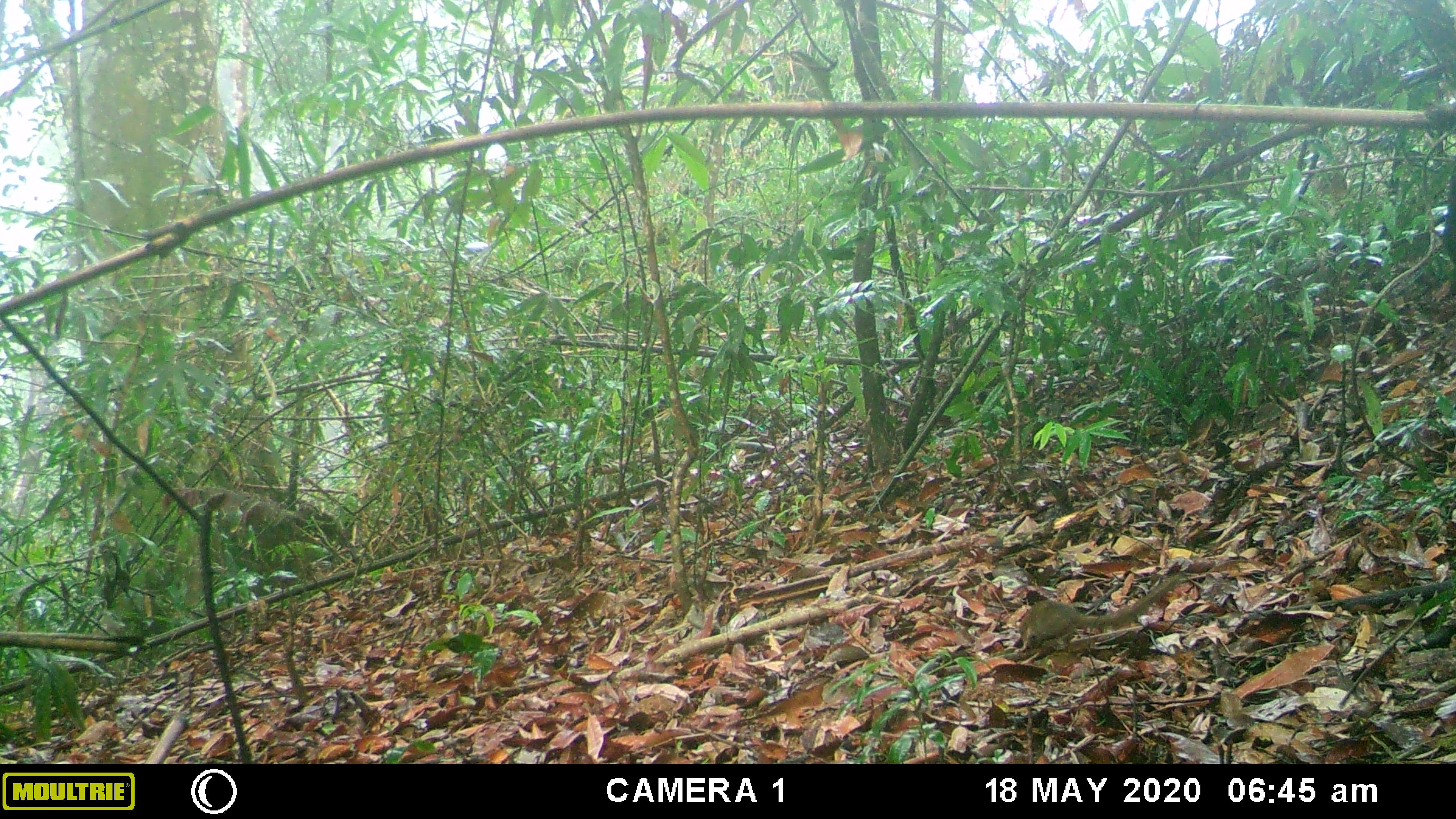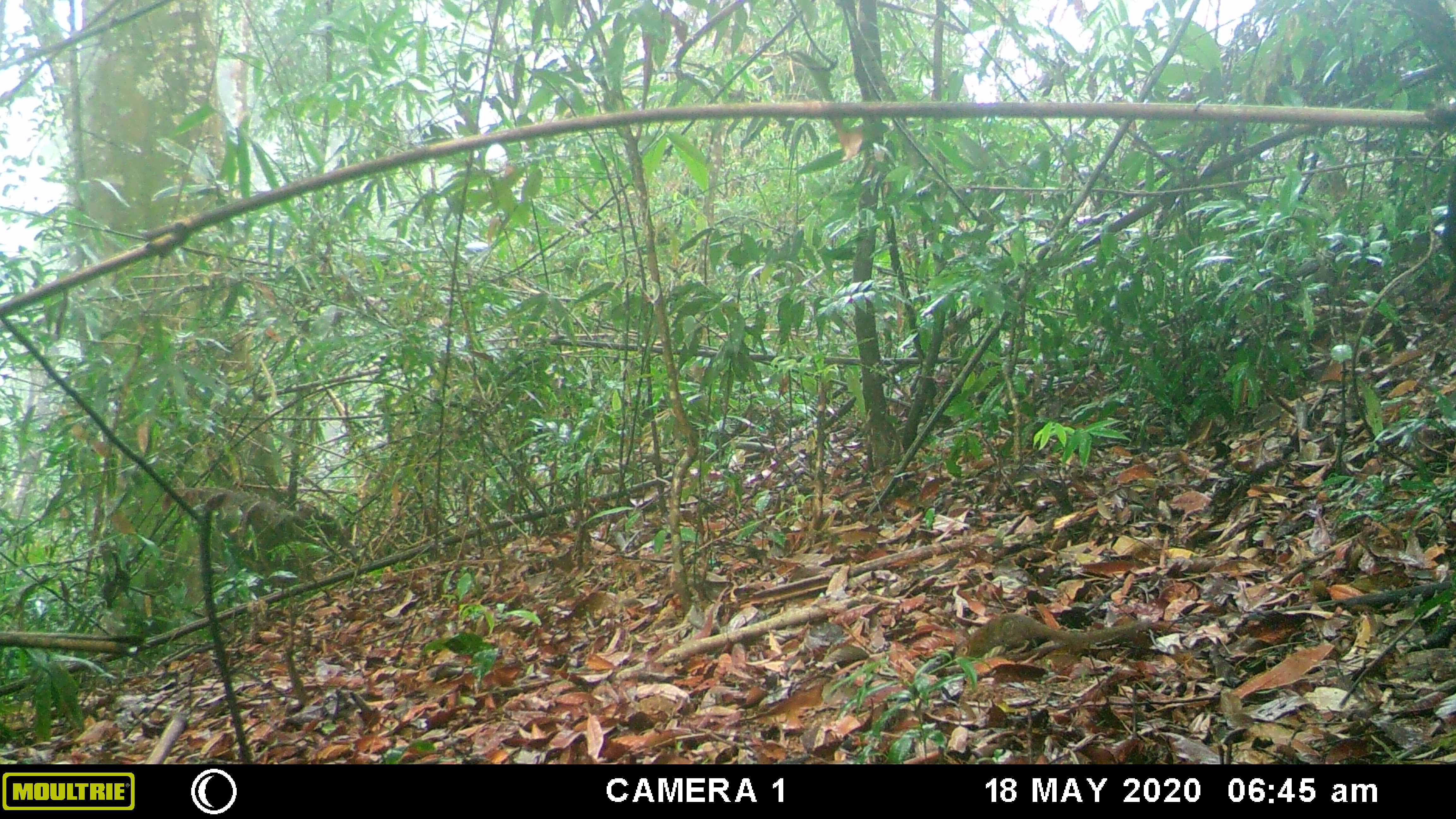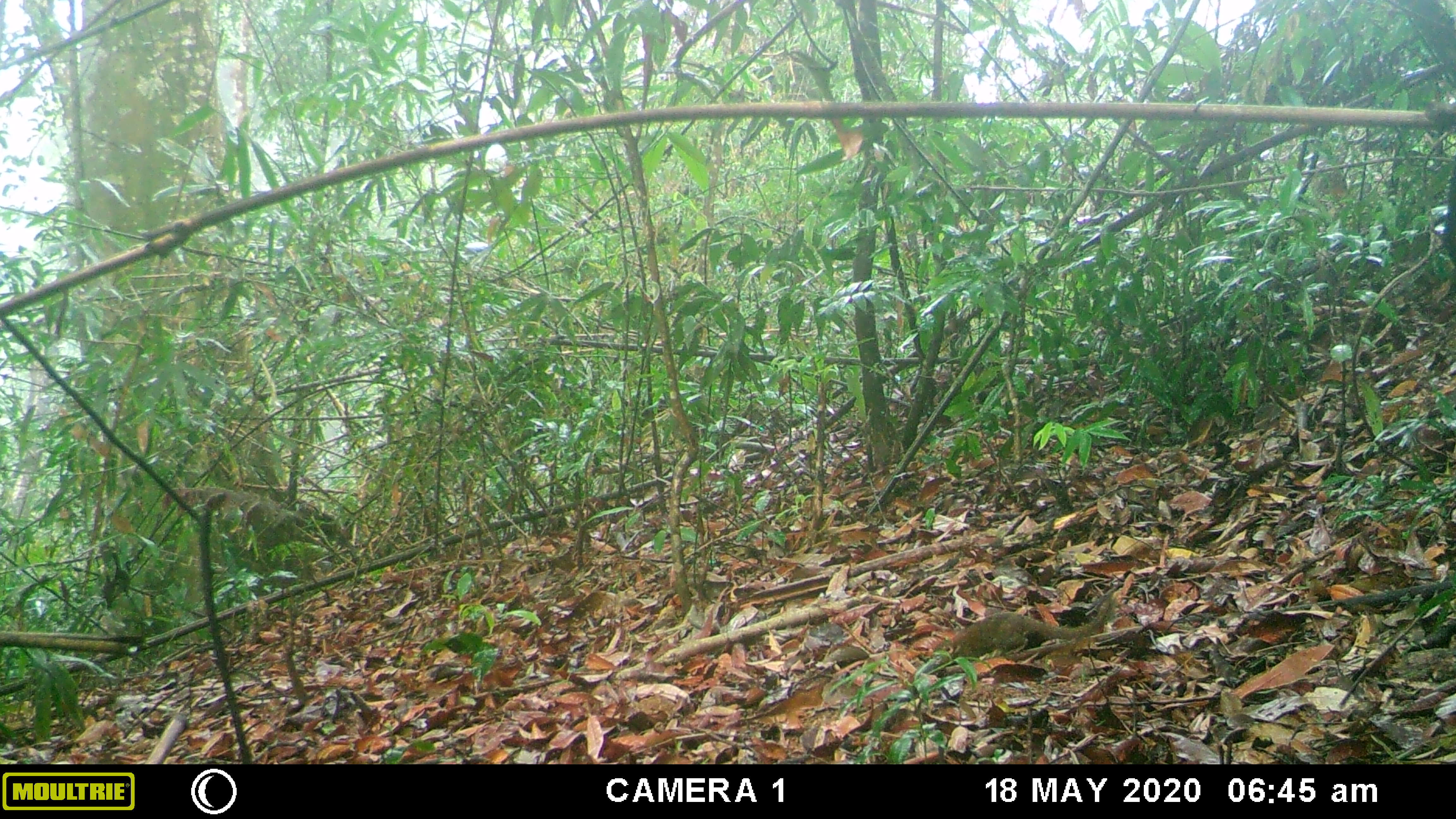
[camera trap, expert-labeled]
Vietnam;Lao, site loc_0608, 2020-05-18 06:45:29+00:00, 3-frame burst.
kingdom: Animalia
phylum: Chordata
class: Mammalia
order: Scandentia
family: Tupaiidae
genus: Tupaia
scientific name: Tupaia belangeri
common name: northern treeshrew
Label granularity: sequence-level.